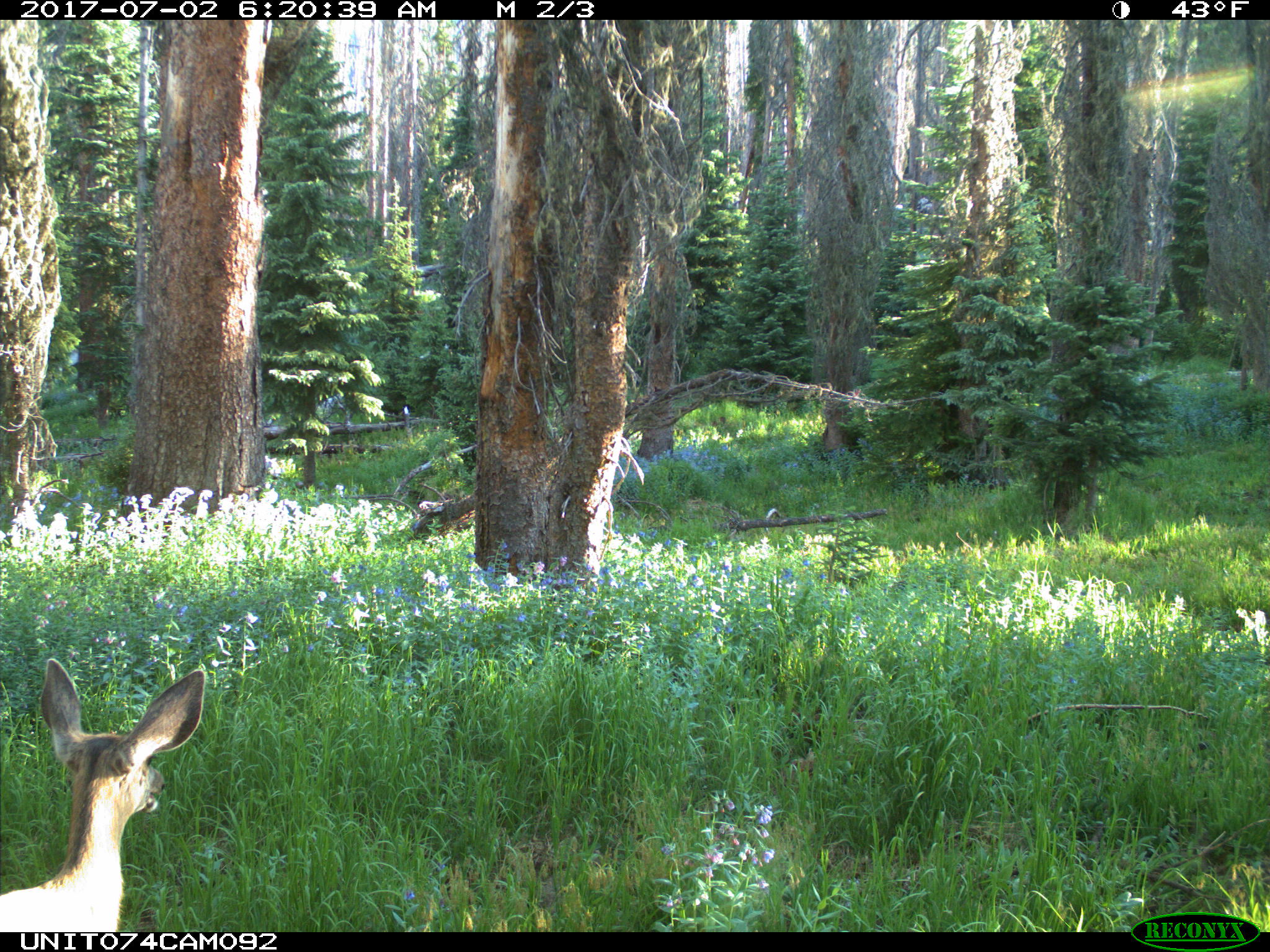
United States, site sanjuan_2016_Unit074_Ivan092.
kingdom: Animalia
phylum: Chordata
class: Mammalia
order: Artiodactyla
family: Cervidae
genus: Odocoileus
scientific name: Odocoileus hemionus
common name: mule deer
Odocoileus hemionus (mule deer).